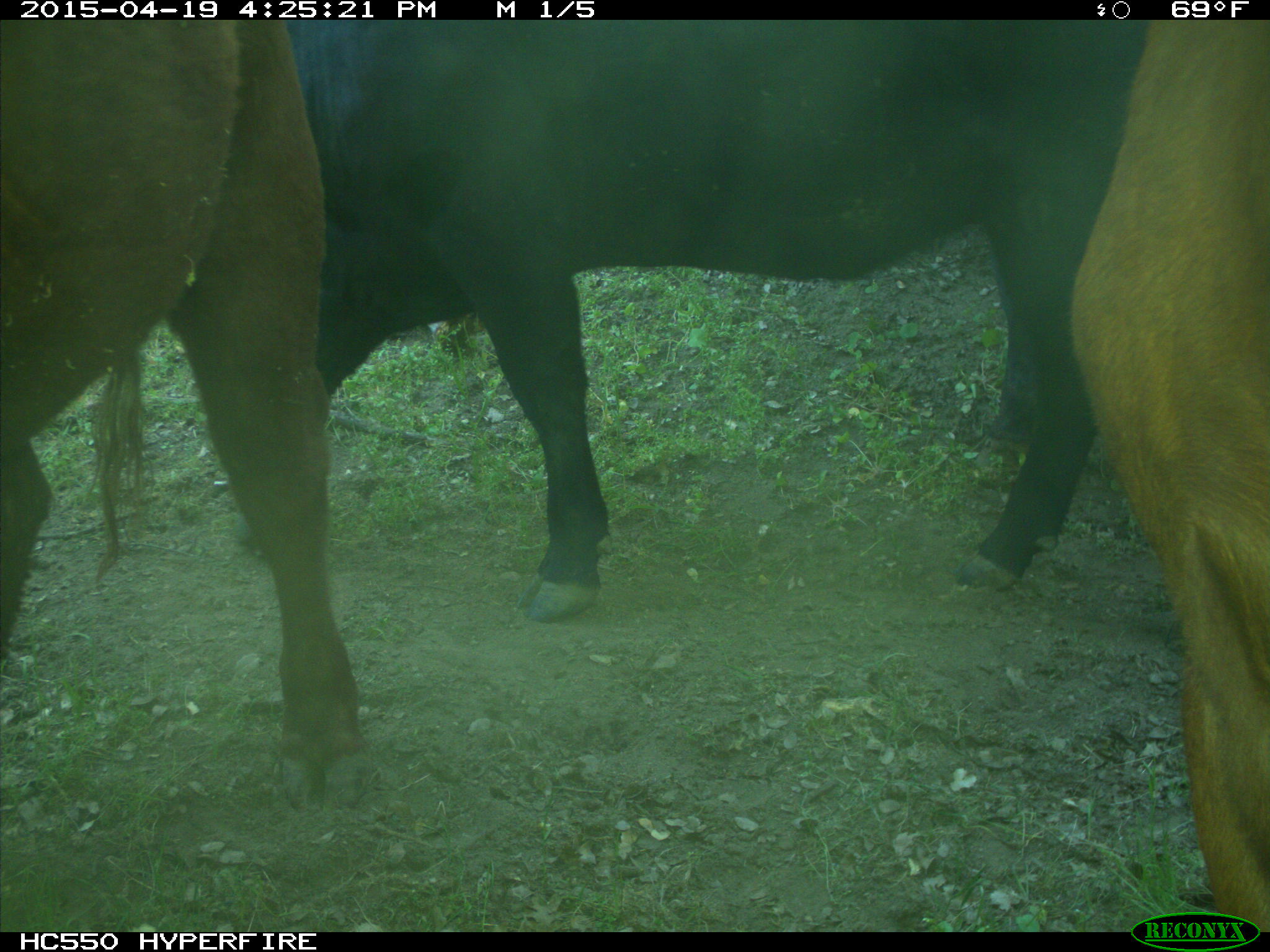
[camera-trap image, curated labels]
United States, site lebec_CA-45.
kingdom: Animalia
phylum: Chordata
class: Mammalia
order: Artiodactyla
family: Bovidae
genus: Bos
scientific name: Bos taurus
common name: domestic cow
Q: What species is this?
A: Bos taurus (domestic cow).